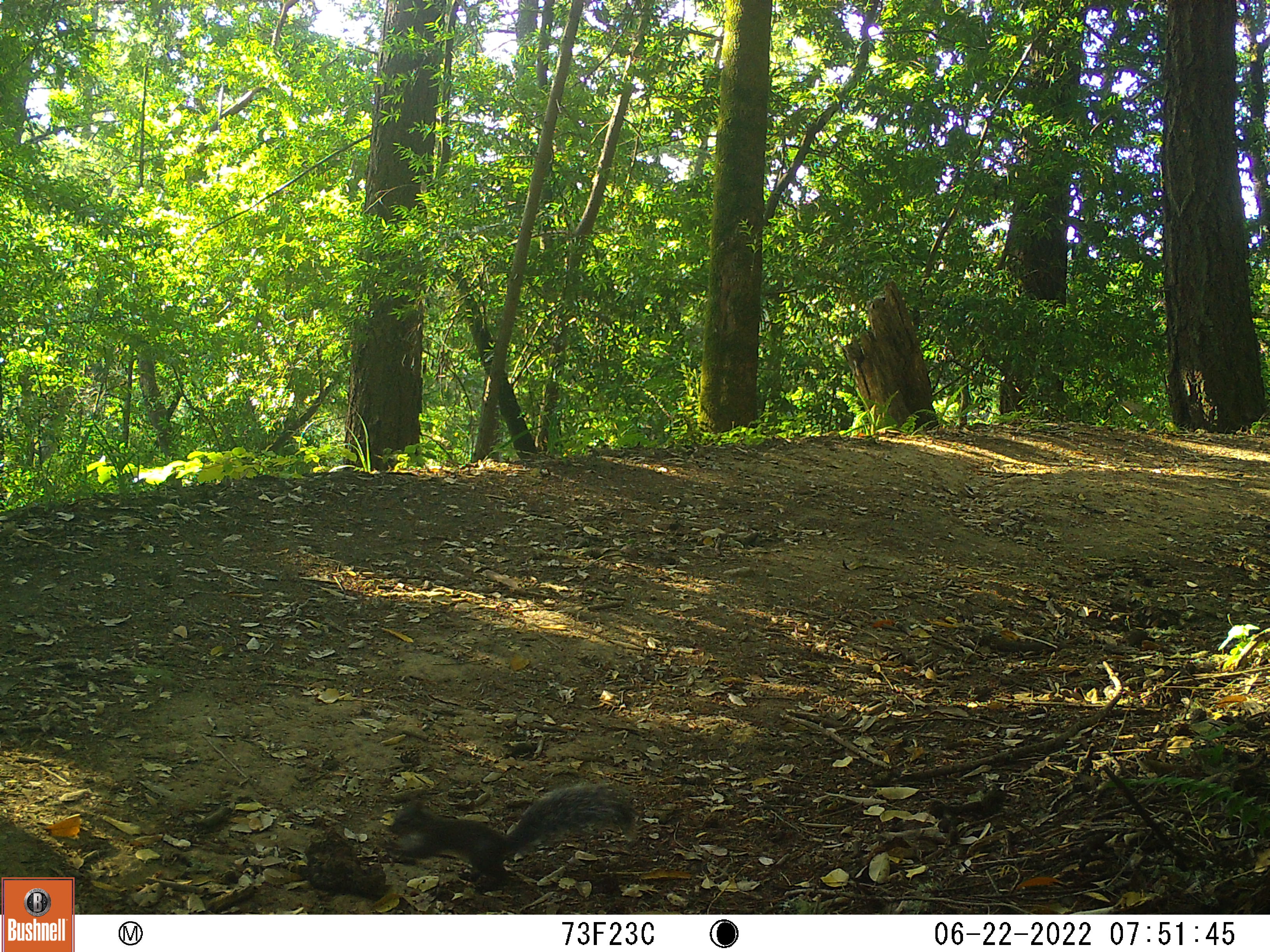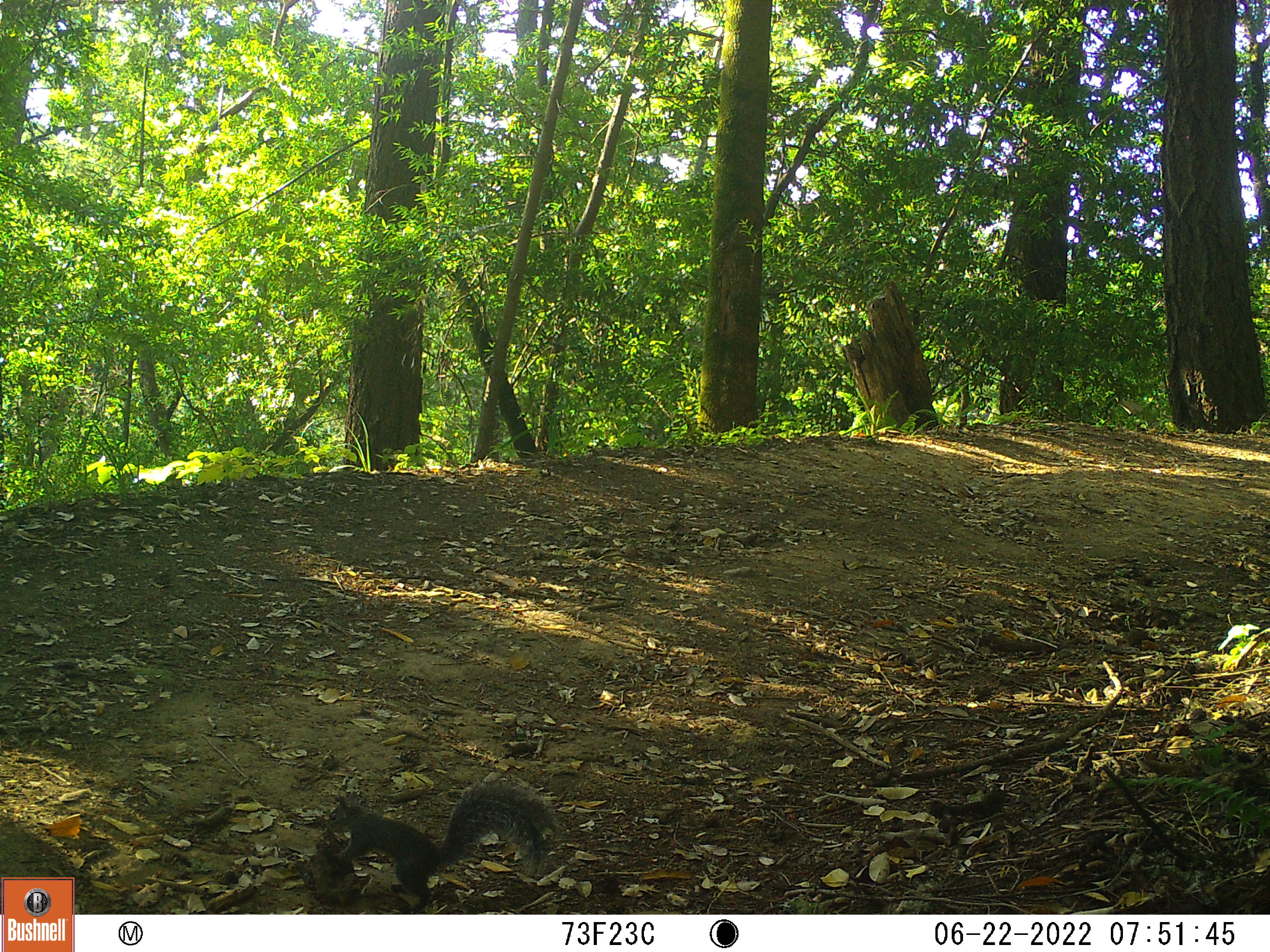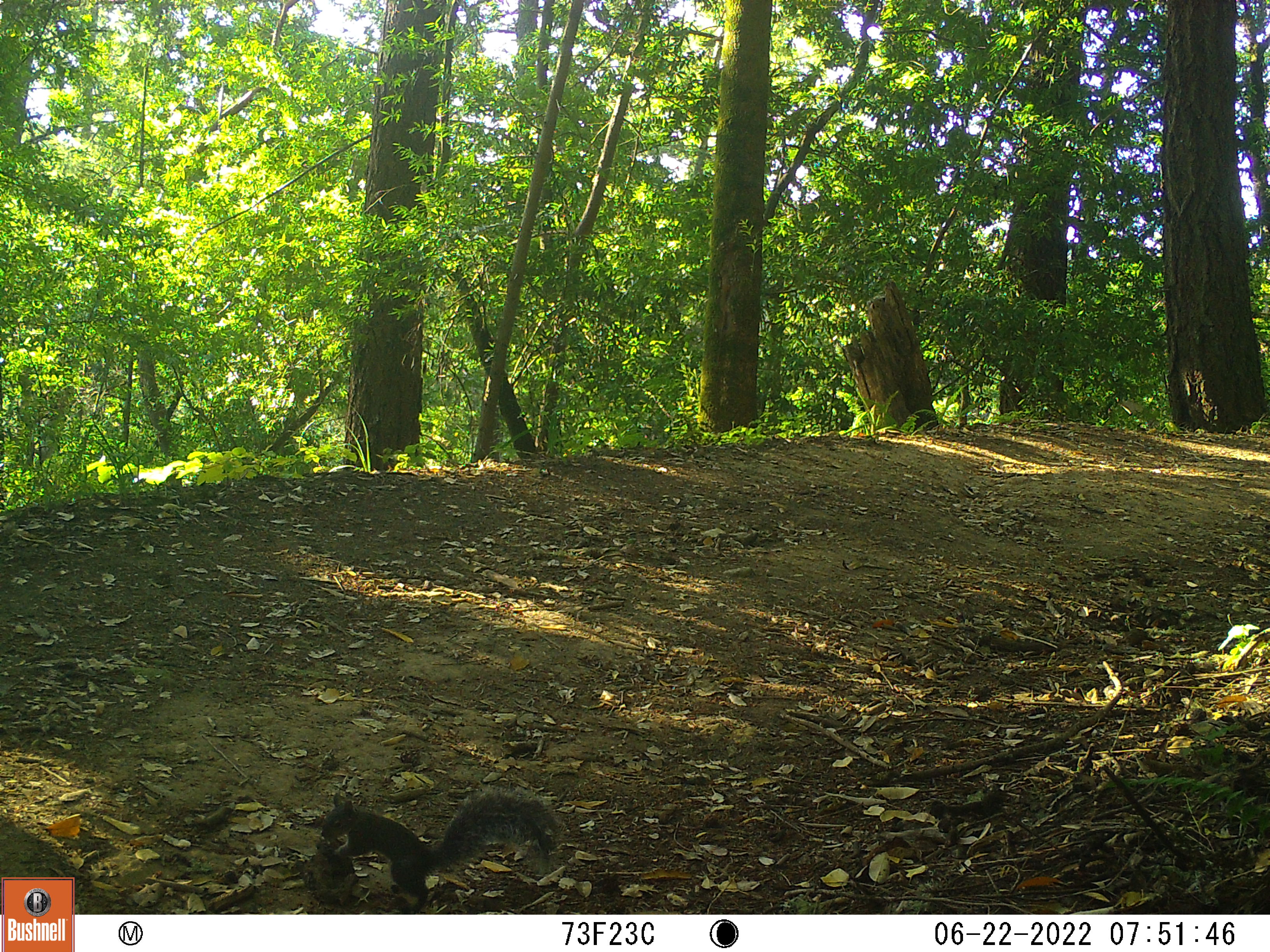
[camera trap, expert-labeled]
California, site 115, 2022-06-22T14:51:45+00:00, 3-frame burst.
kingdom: Animalia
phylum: Chordata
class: Mammalia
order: Rodentia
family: Sciuridae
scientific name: Sciuridae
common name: squirrel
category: unknown squirrel